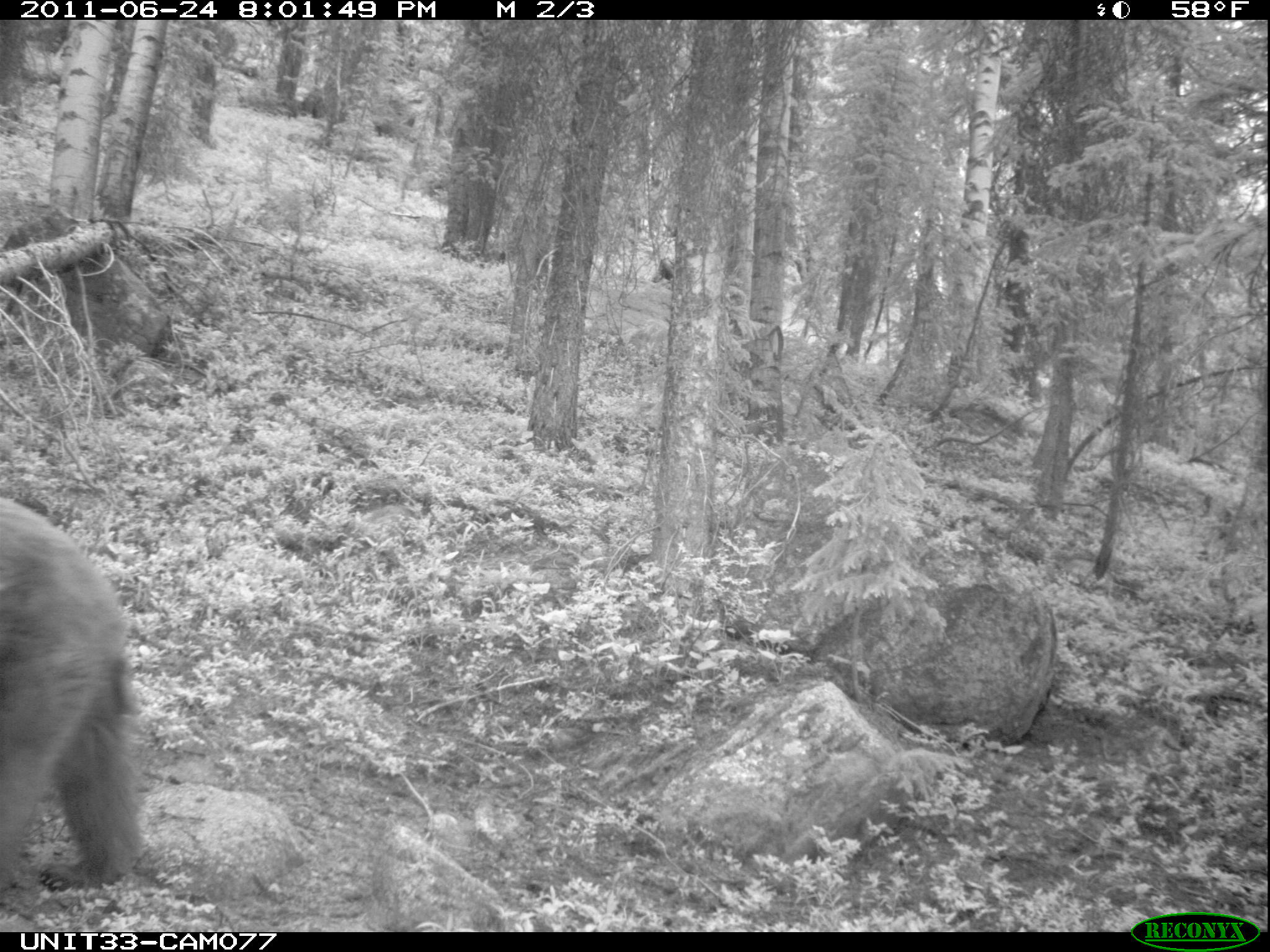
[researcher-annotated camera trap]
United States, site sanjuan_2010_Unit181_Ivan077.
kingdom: Animalia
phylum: Chordata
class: Mammalia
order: Carnivora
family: Ursidae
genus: Ursus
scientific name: Ursus americanus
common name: american black bear